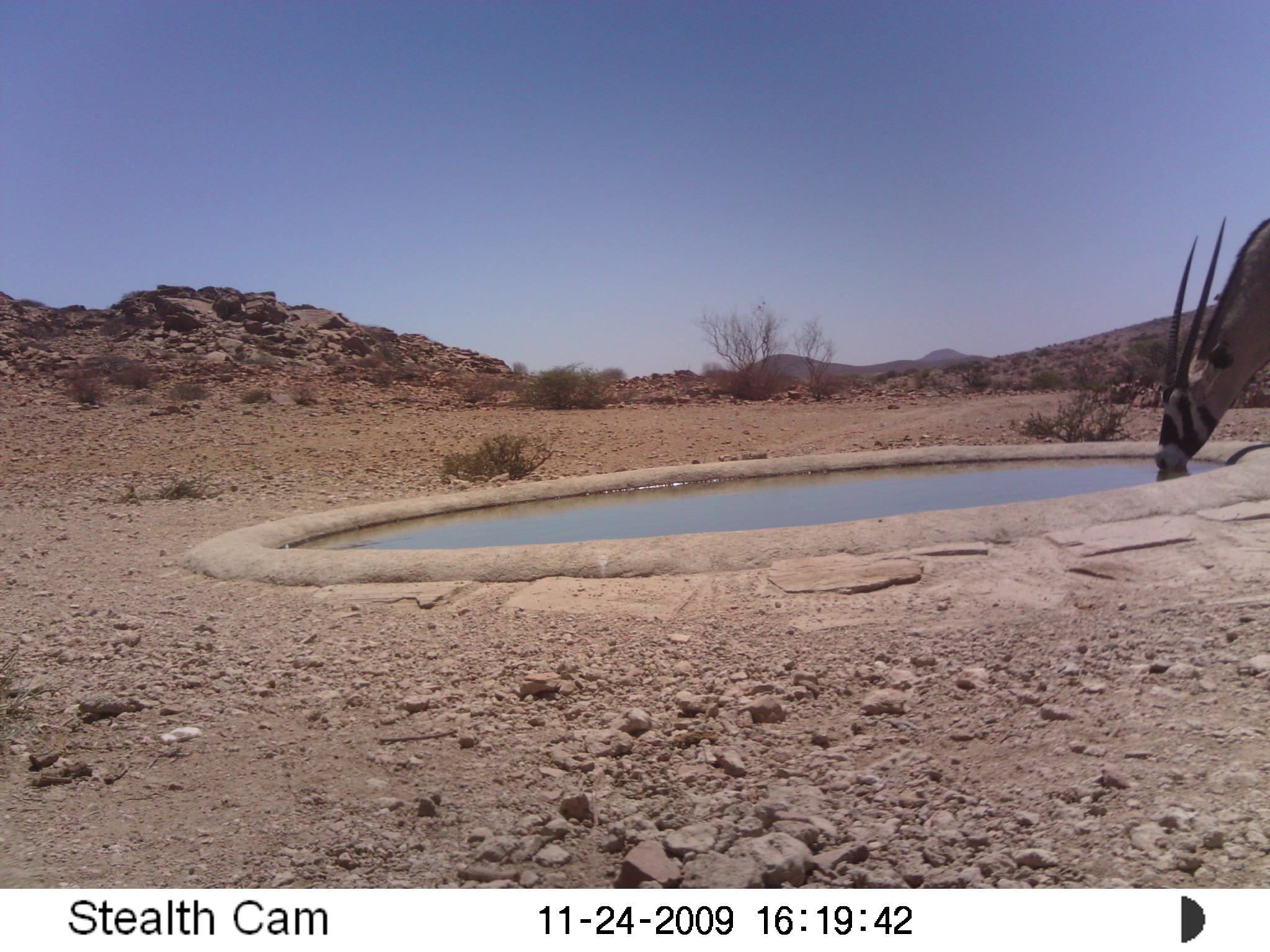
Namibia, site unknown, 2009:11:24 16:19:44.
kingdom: Animalia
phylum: Chordata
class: Mammalia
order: Artiodactyla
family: Bovidae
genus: Oryx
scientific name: Oryx gazella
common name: gemsbok